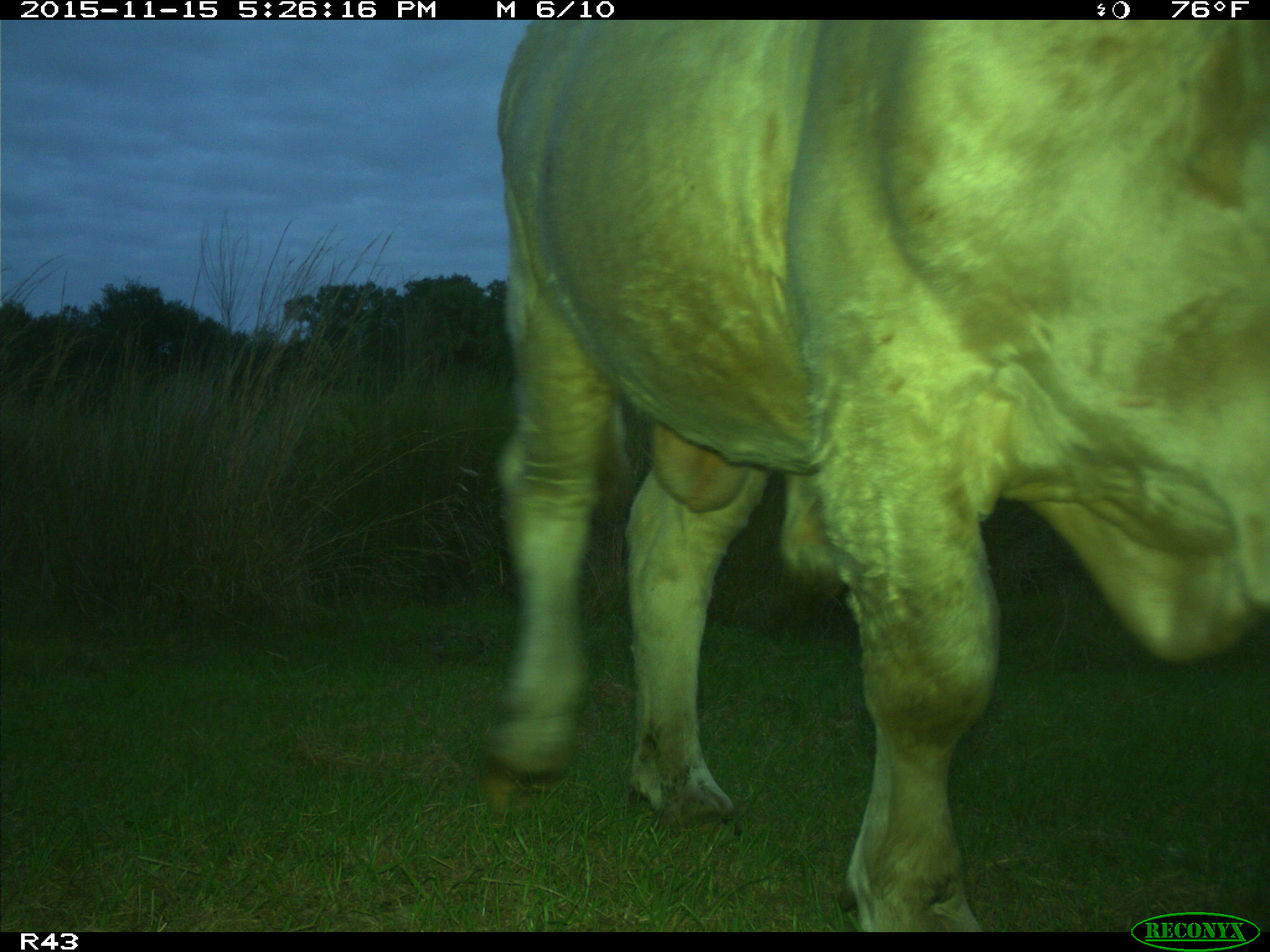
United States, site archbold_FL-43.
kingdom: Animalia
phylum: Chordata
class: Mammalia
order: Artiodactyla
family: Bovidae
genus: Bos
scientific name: Bos taurus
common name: domestic cow